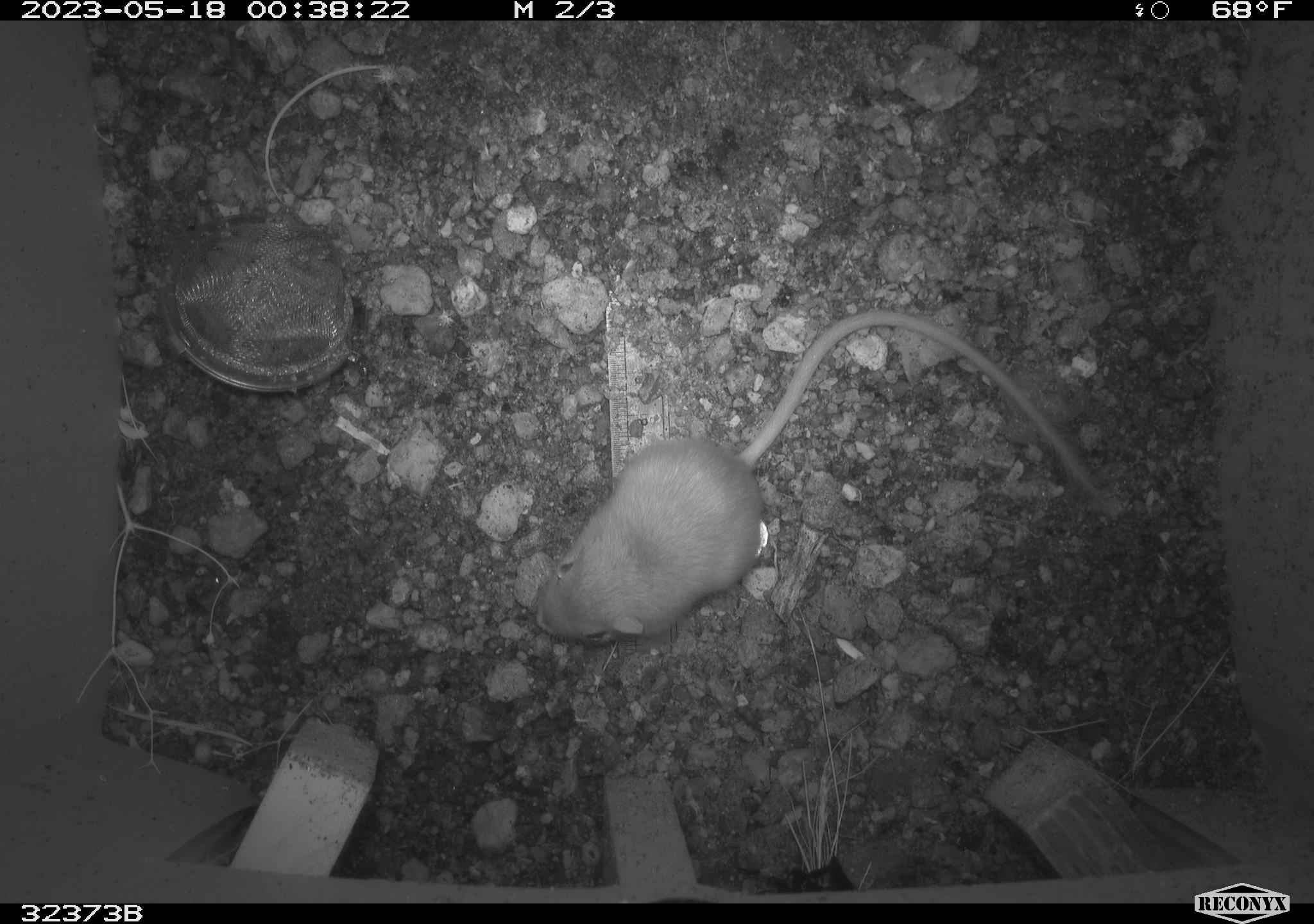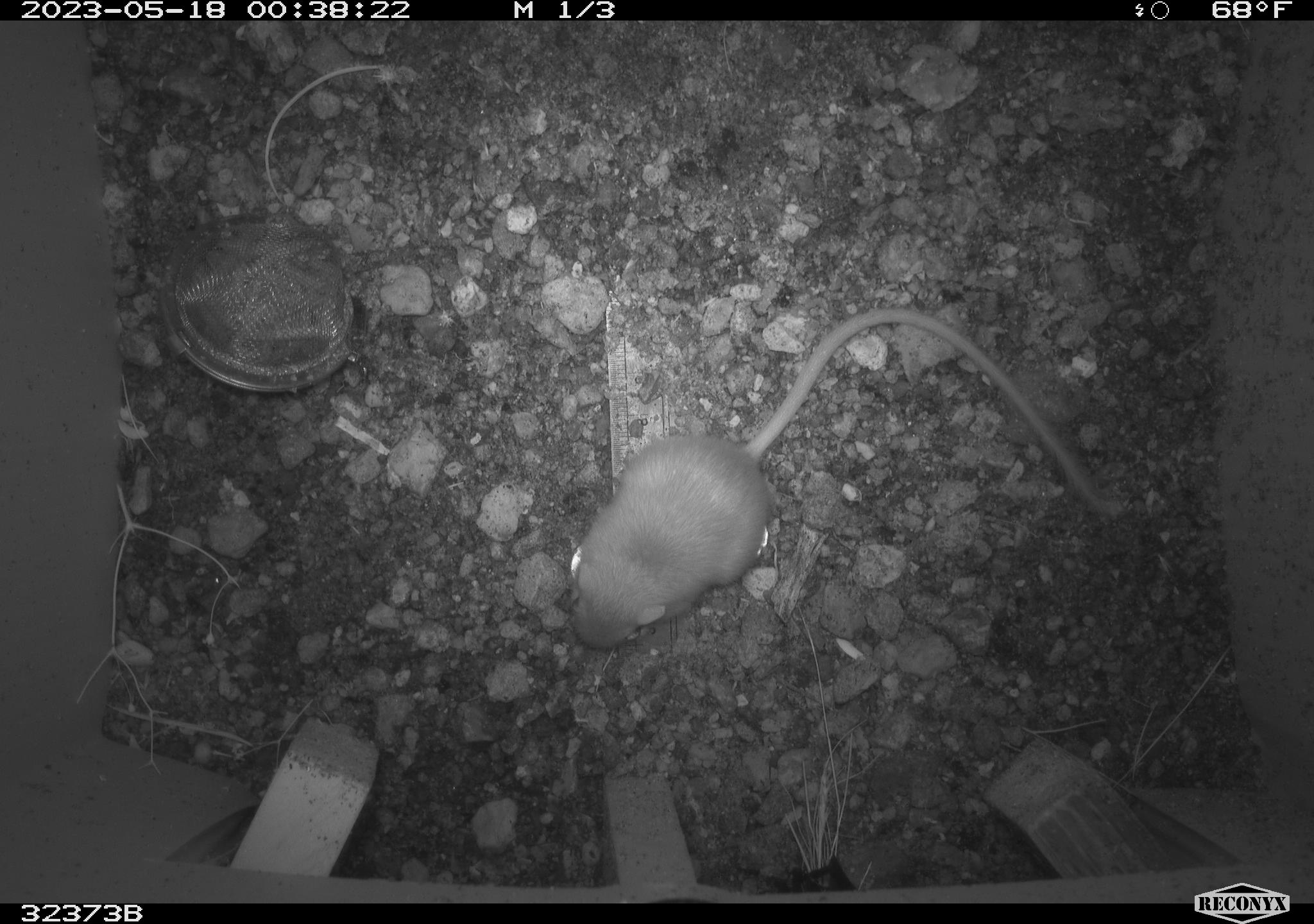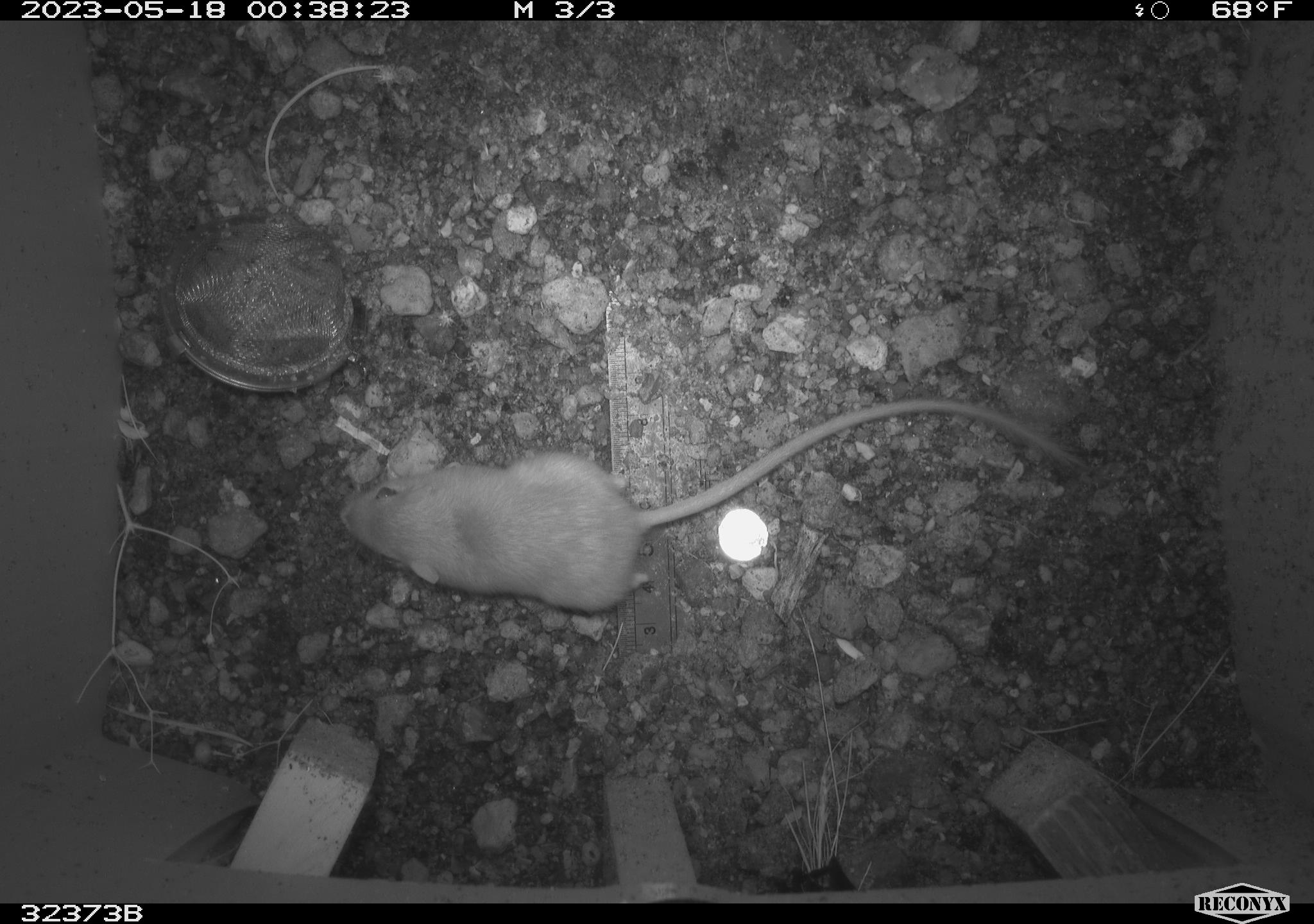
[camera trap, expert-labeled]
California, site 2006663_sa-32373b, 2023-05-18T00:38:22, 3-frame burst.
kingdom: Animalia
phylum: Chordata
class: Mammalia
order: Rodentia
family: Heteromyidae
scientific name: Heteromyidae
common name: kangaroo rats and pocket mice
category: heteromyidae family